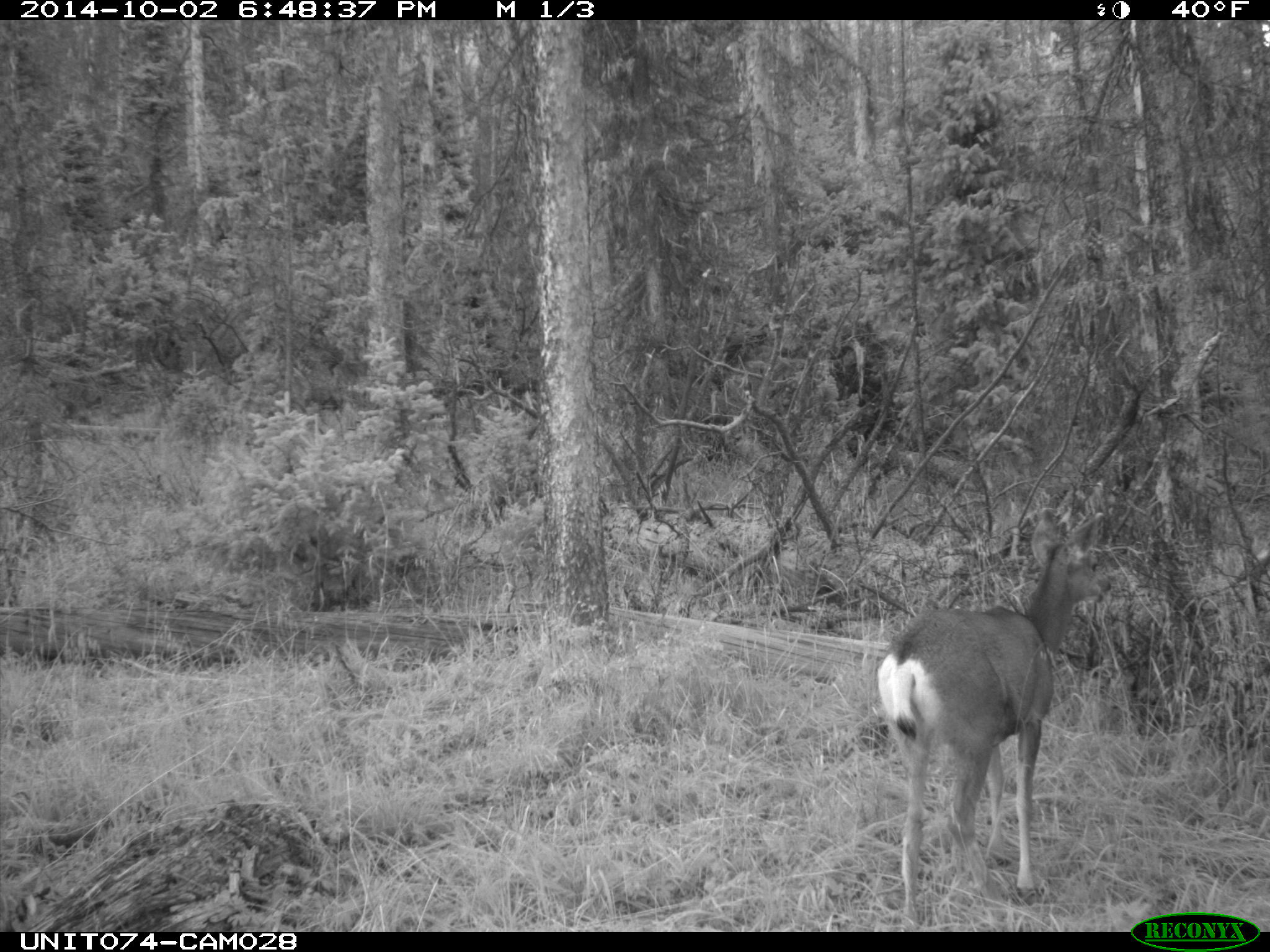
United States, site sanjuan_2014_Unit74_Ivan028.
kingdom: Animalia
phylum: Chordata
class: Mammalia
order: Artiodactyla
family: Cervidae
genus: Odocoileus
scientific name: Odocoileus hemionus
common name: mule deer